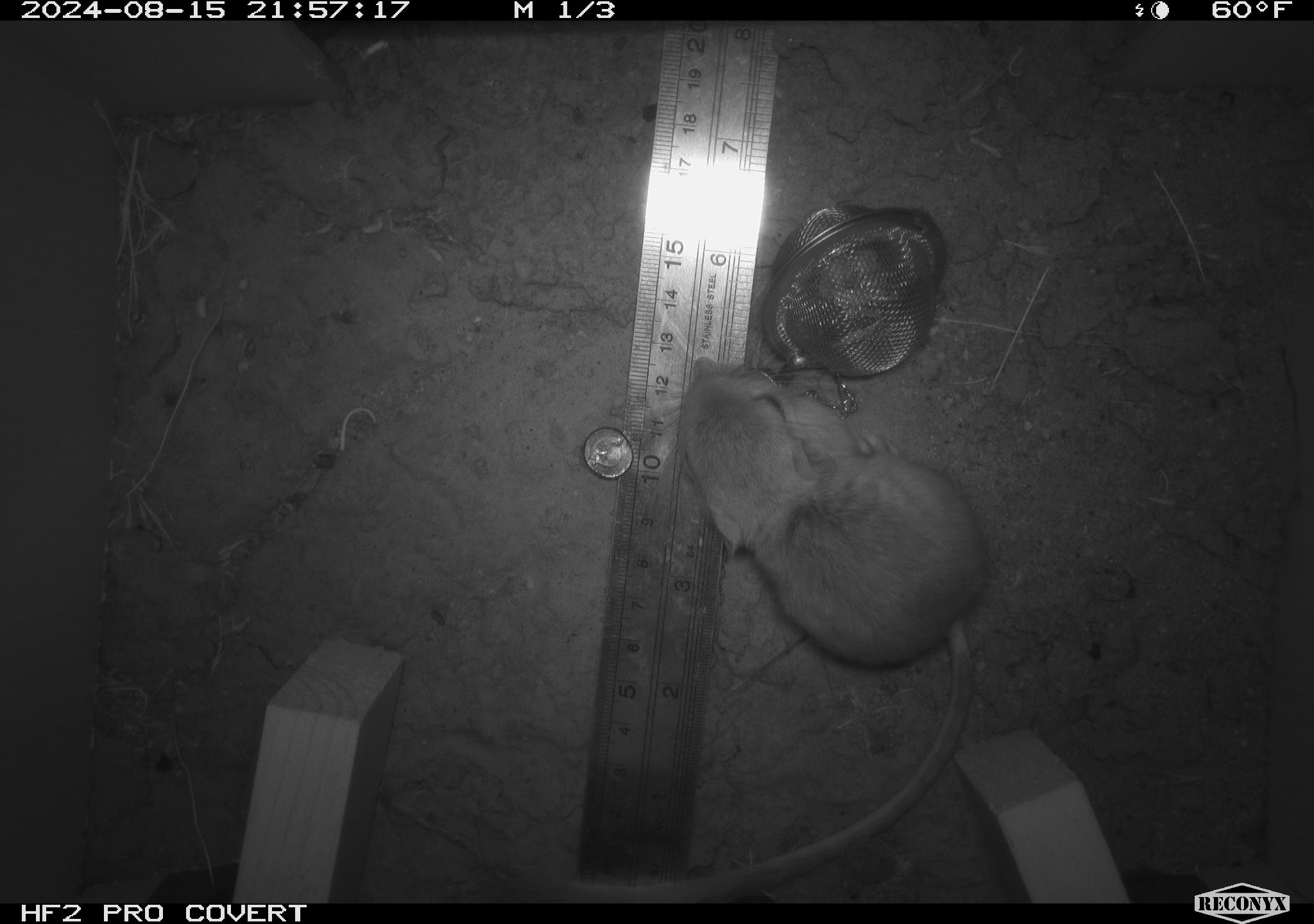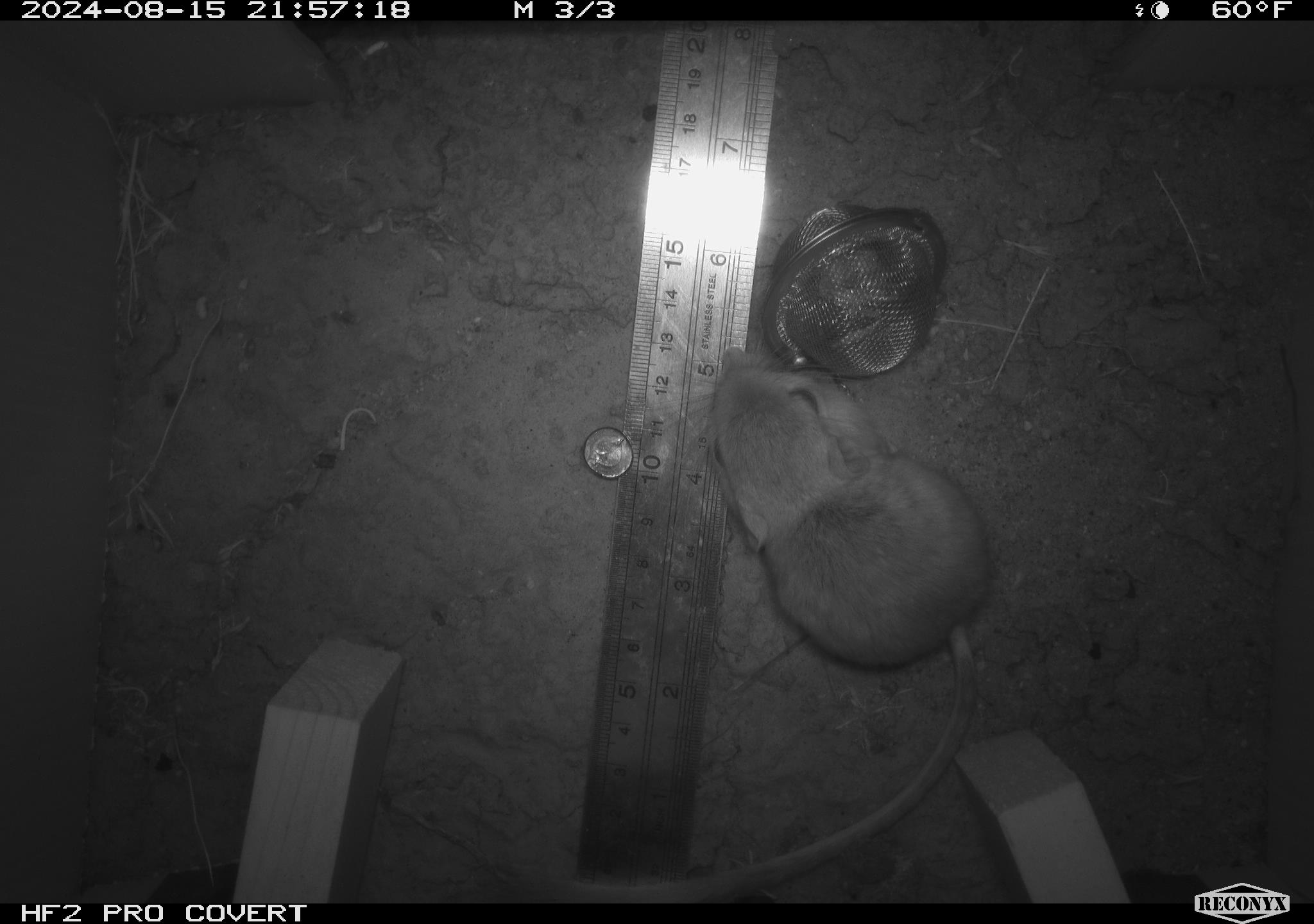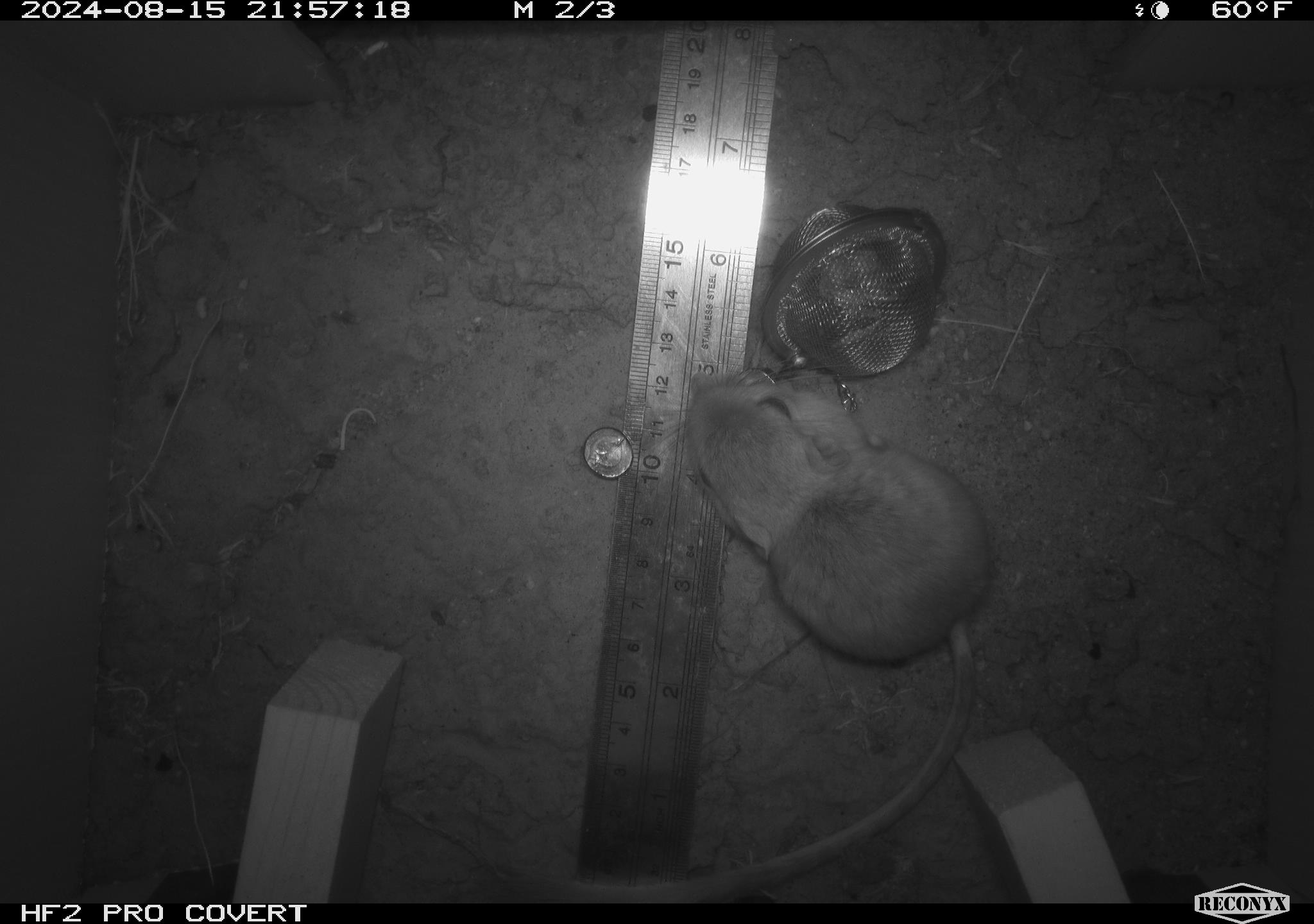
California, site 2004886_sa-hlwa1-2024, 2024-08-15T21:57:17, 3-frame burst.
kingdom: Animalia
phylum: Chordata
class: Mammalia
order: Rodentia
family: Heteromyidae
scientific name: Heteromyidae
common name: kangaroo rats and pocket mice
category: heteromyidae family